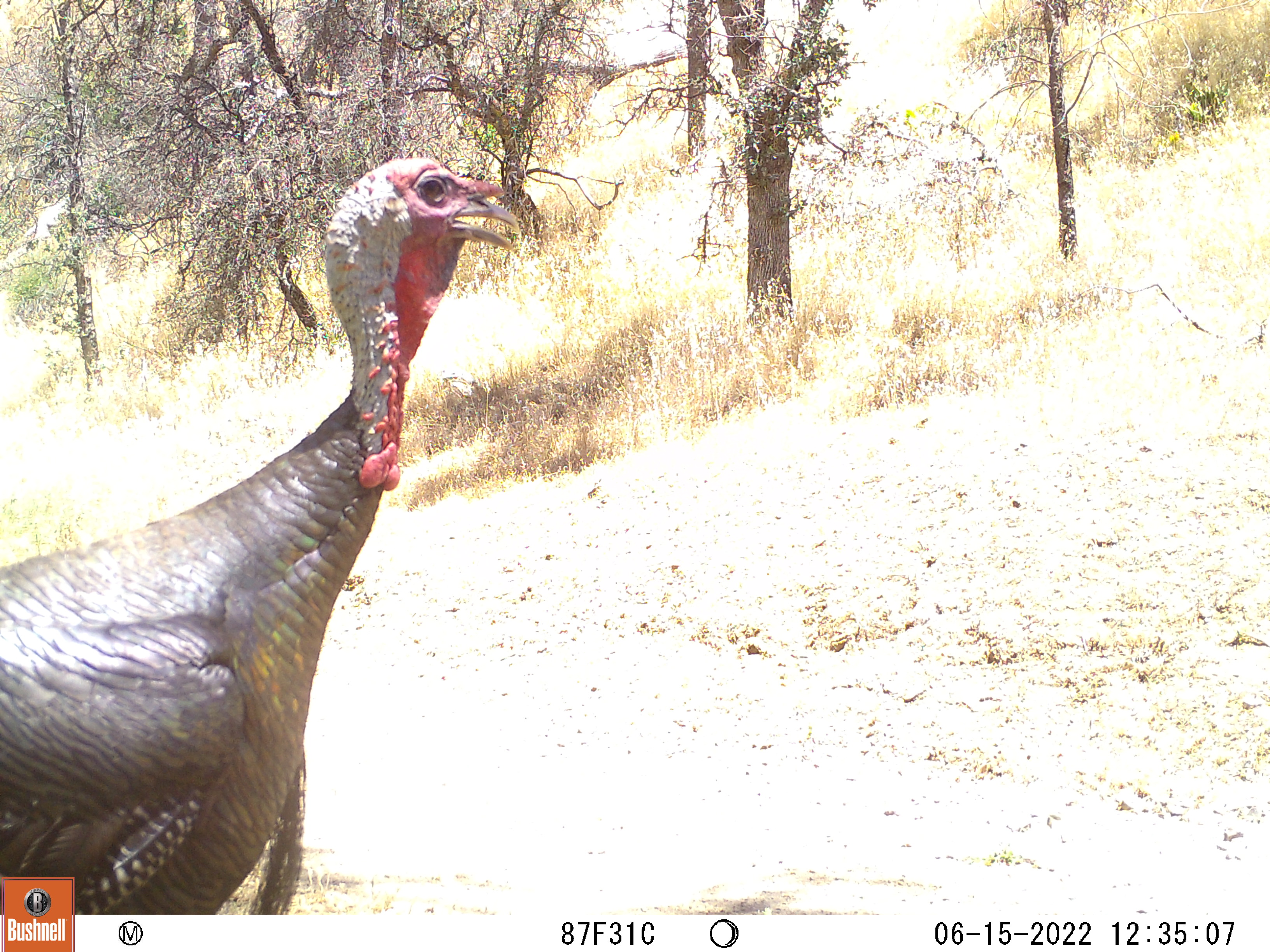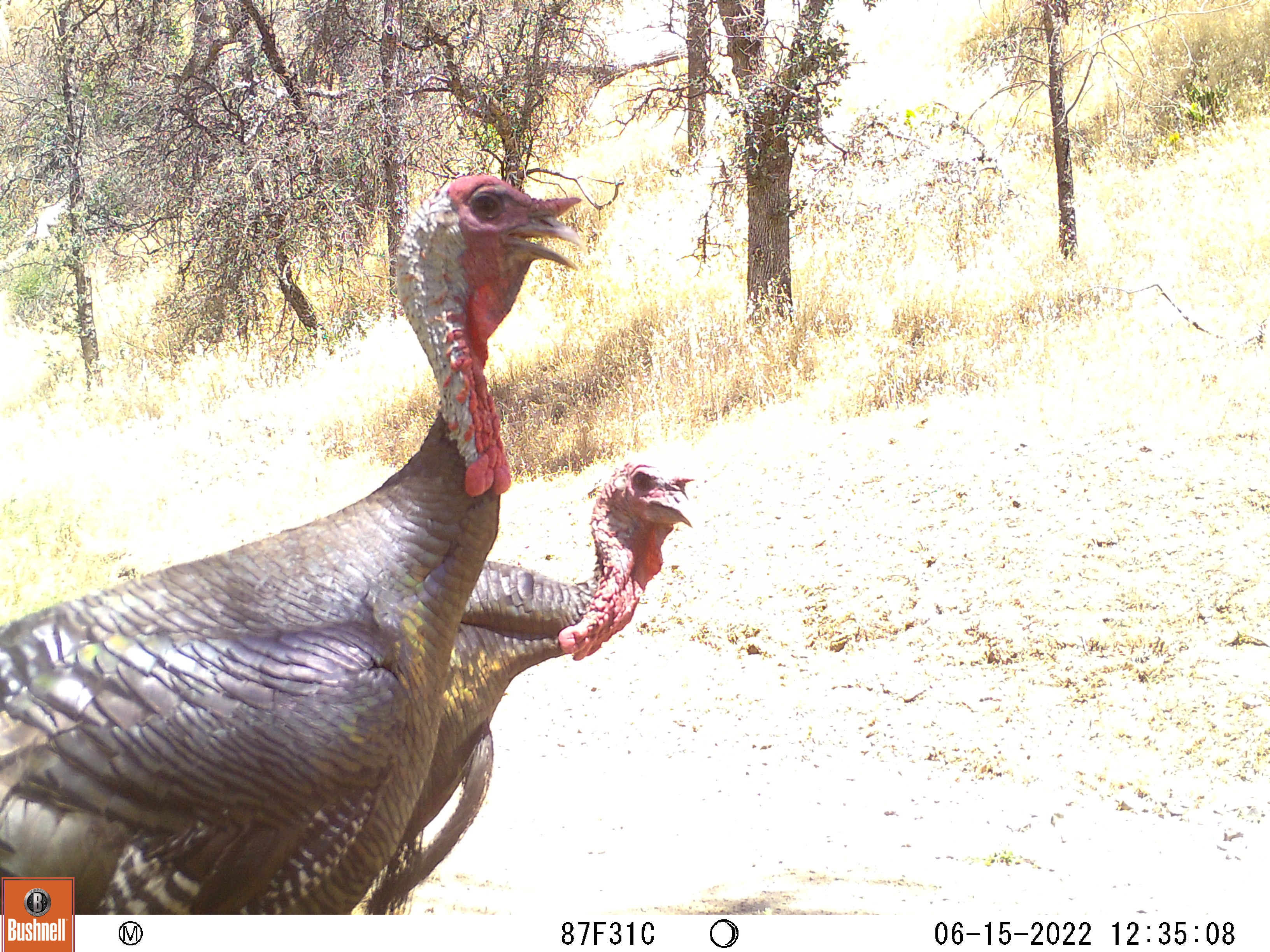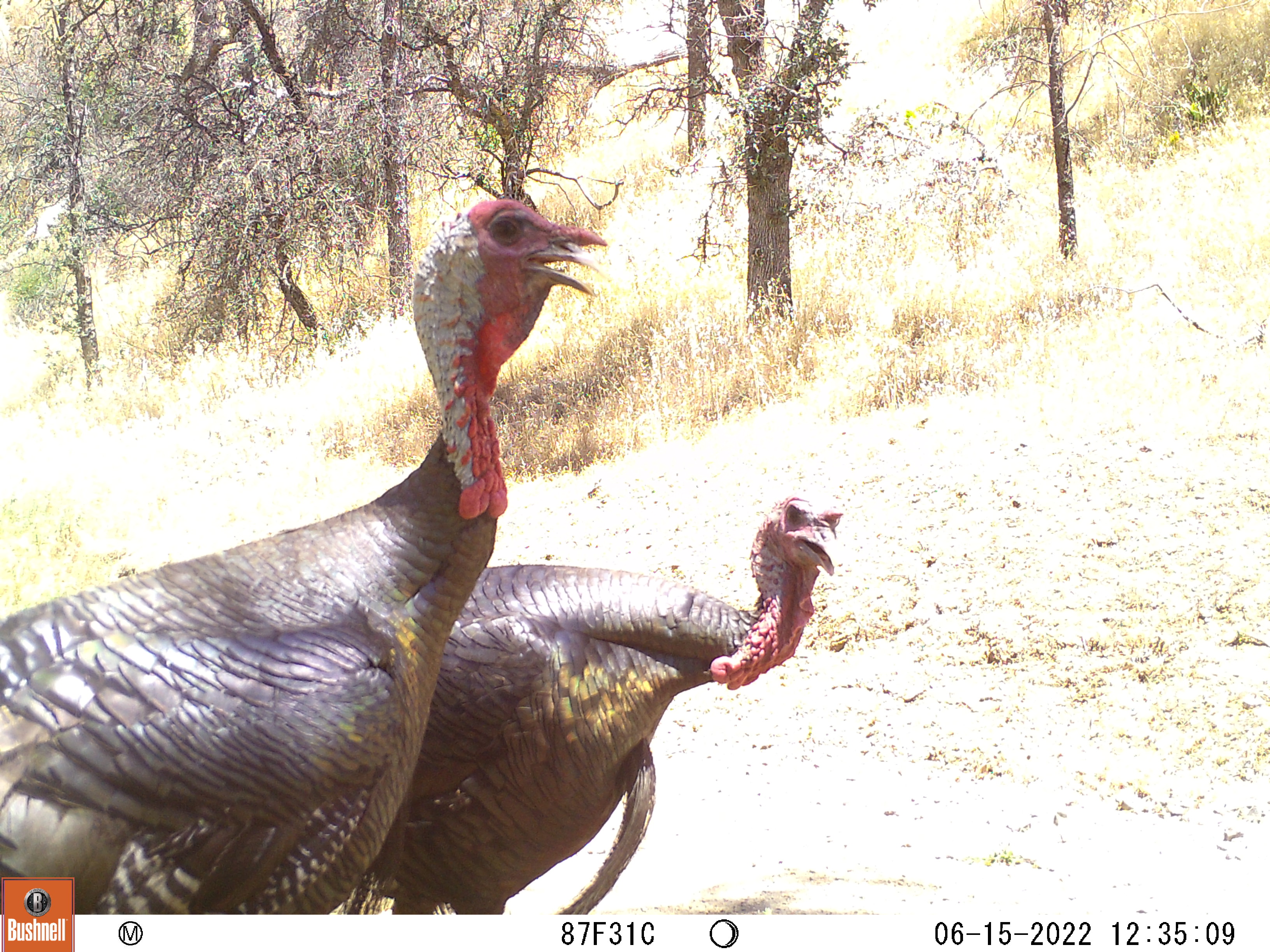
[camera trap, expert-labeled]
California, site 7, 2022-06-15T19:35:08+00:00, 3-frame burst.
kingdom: Animalia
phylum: Chordata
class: Aves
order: Galliformes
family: Phasianidae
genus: Meleagris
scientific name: Meleagris gallopavo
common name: turkey